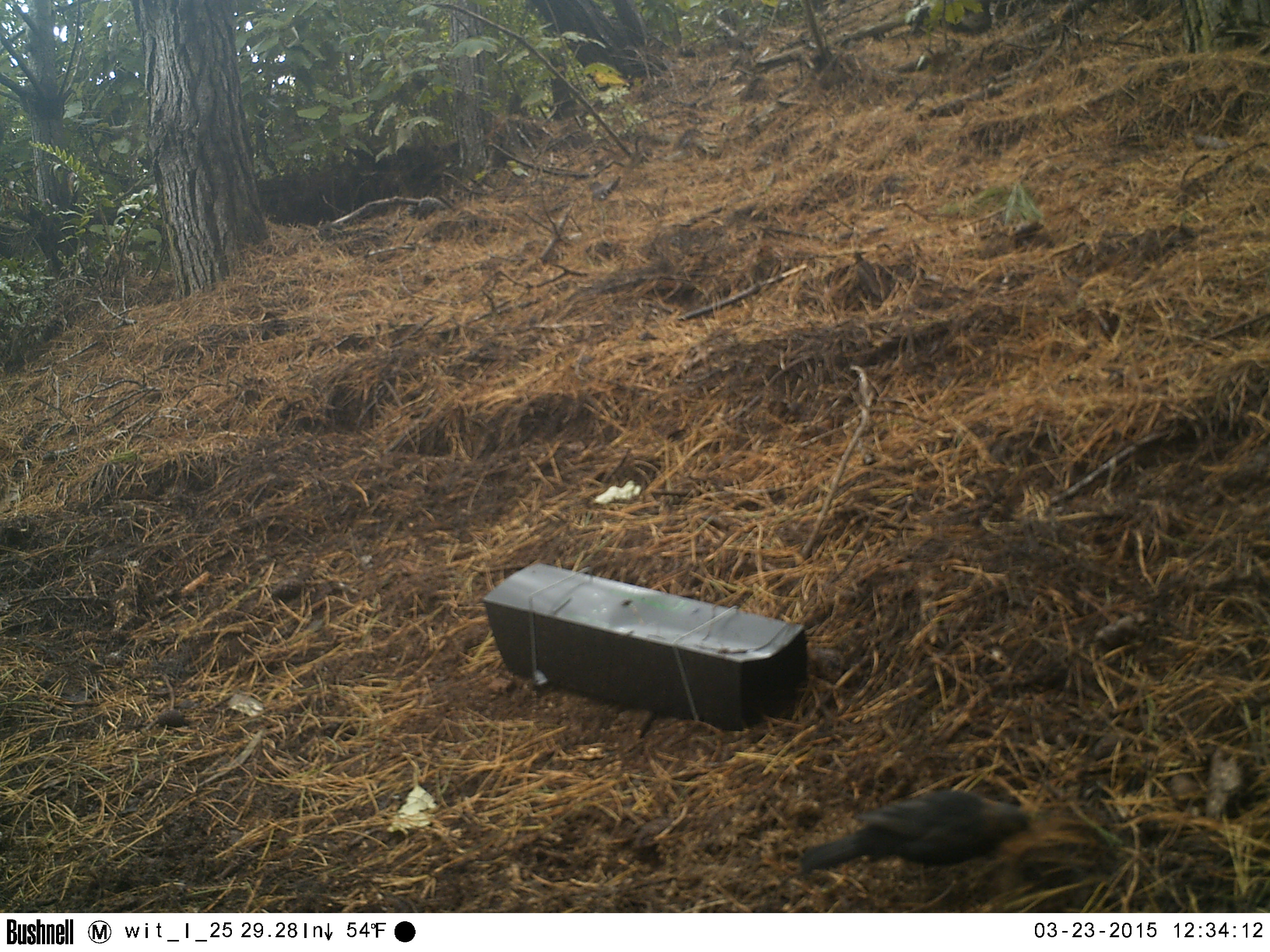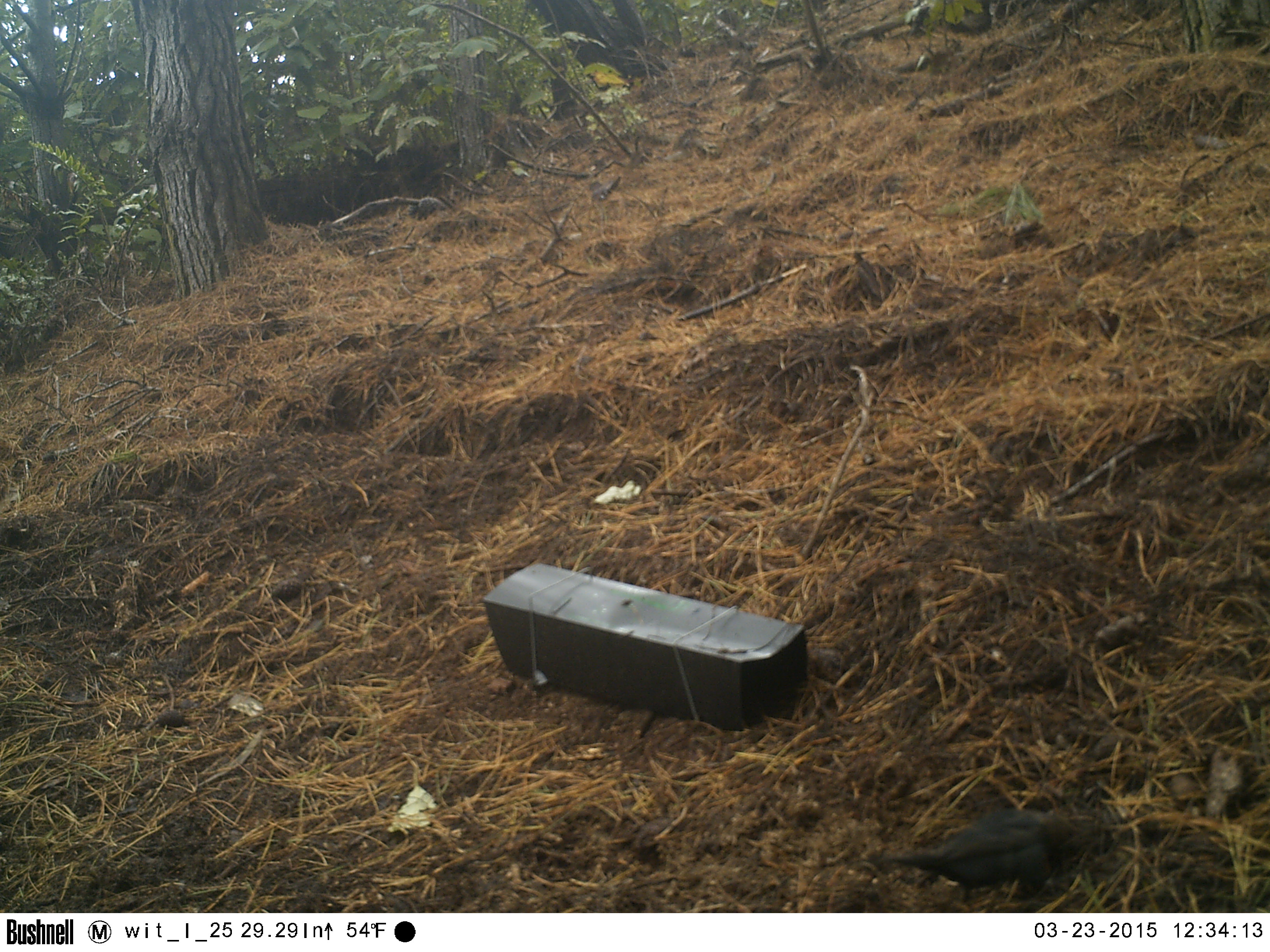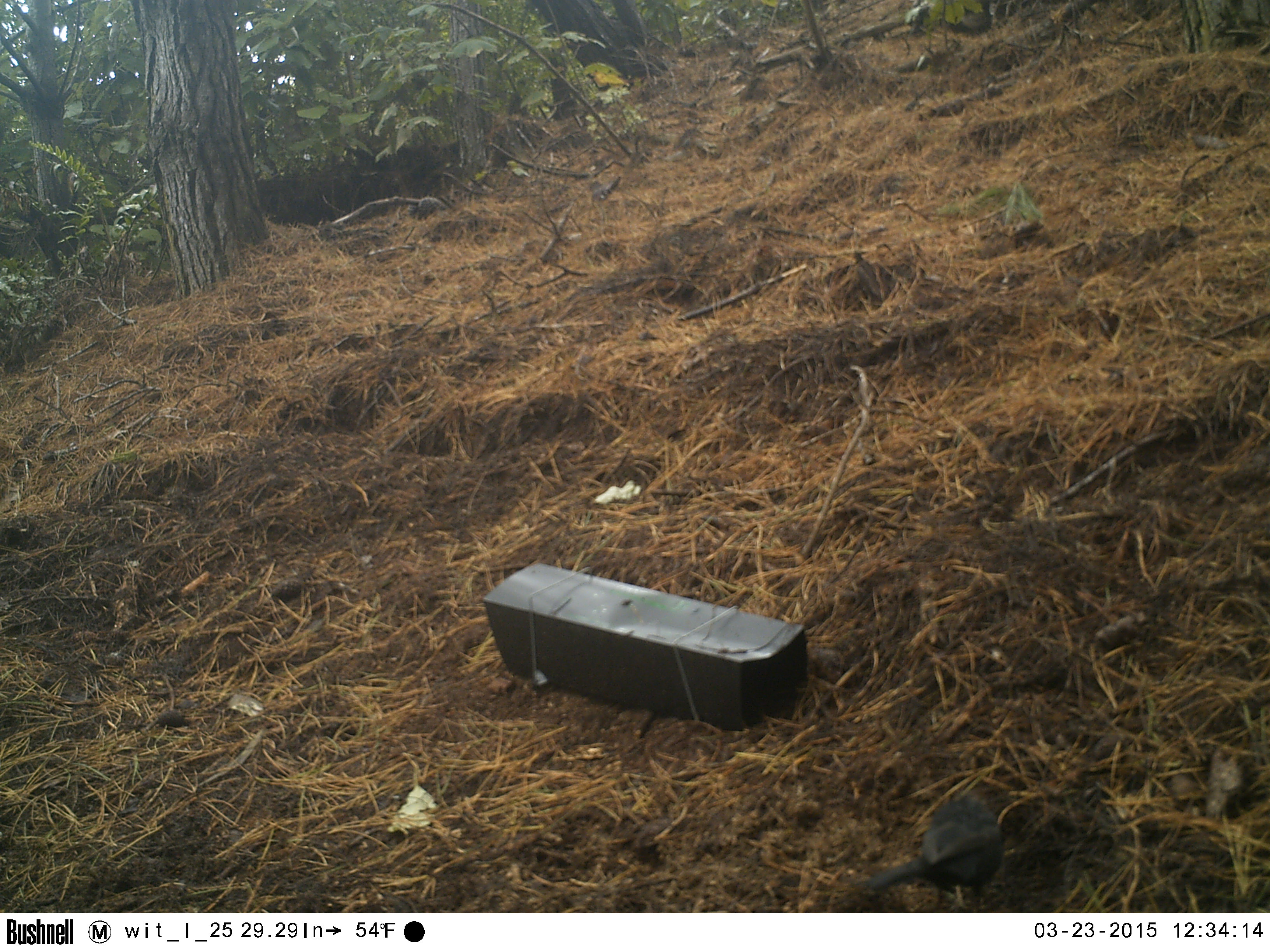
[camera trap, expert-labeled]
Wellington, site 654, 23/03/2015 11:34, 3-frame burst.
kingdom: Animalia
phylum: Chordata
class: Aves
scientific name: Aves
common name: bird